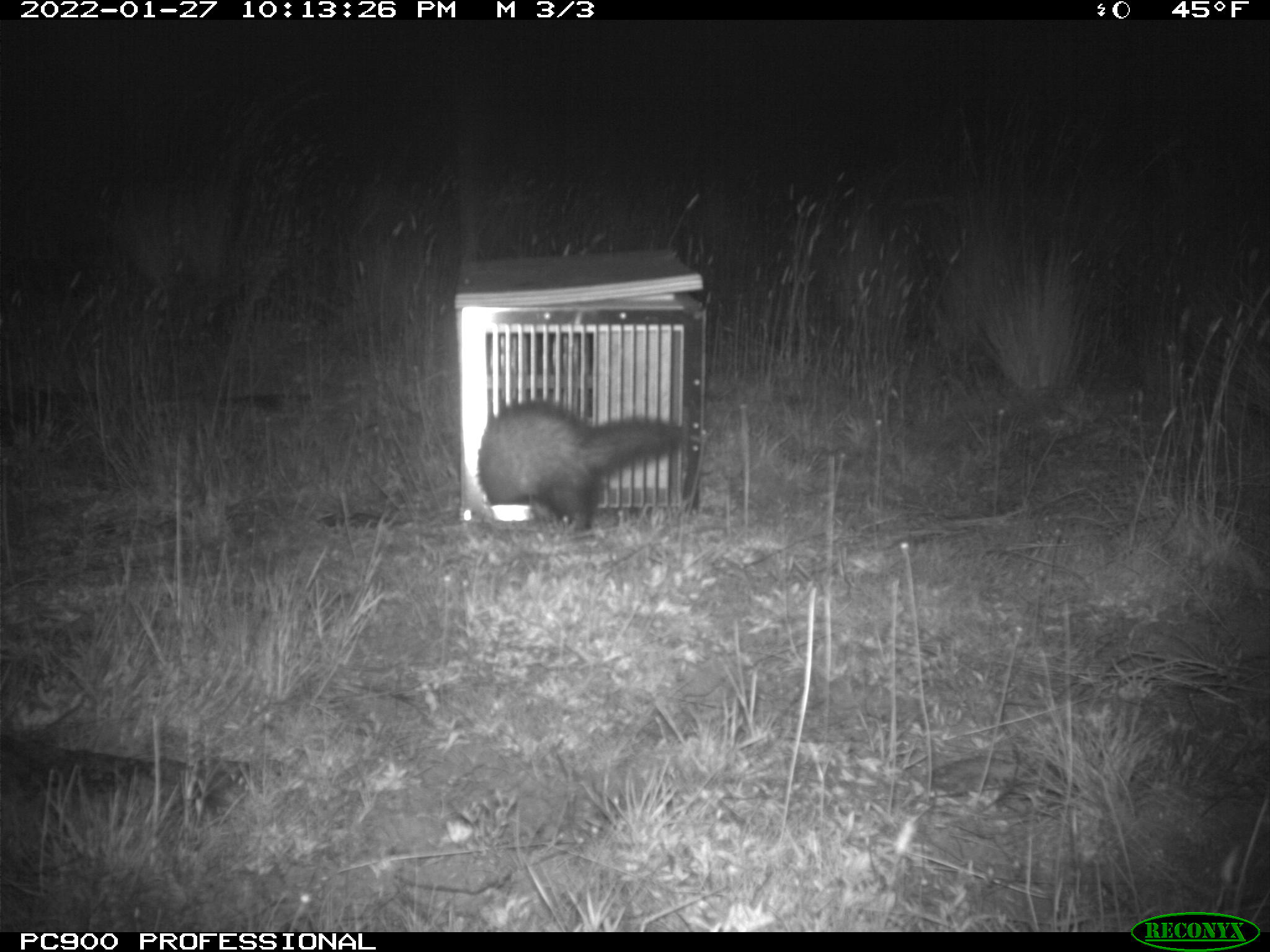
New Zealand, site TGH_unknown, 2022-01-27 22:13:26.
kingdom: Animalia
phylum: Chordata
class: Mammalia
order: Carnivora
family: Mustelidae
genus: Mustela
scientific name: Mustela furo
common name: ferret